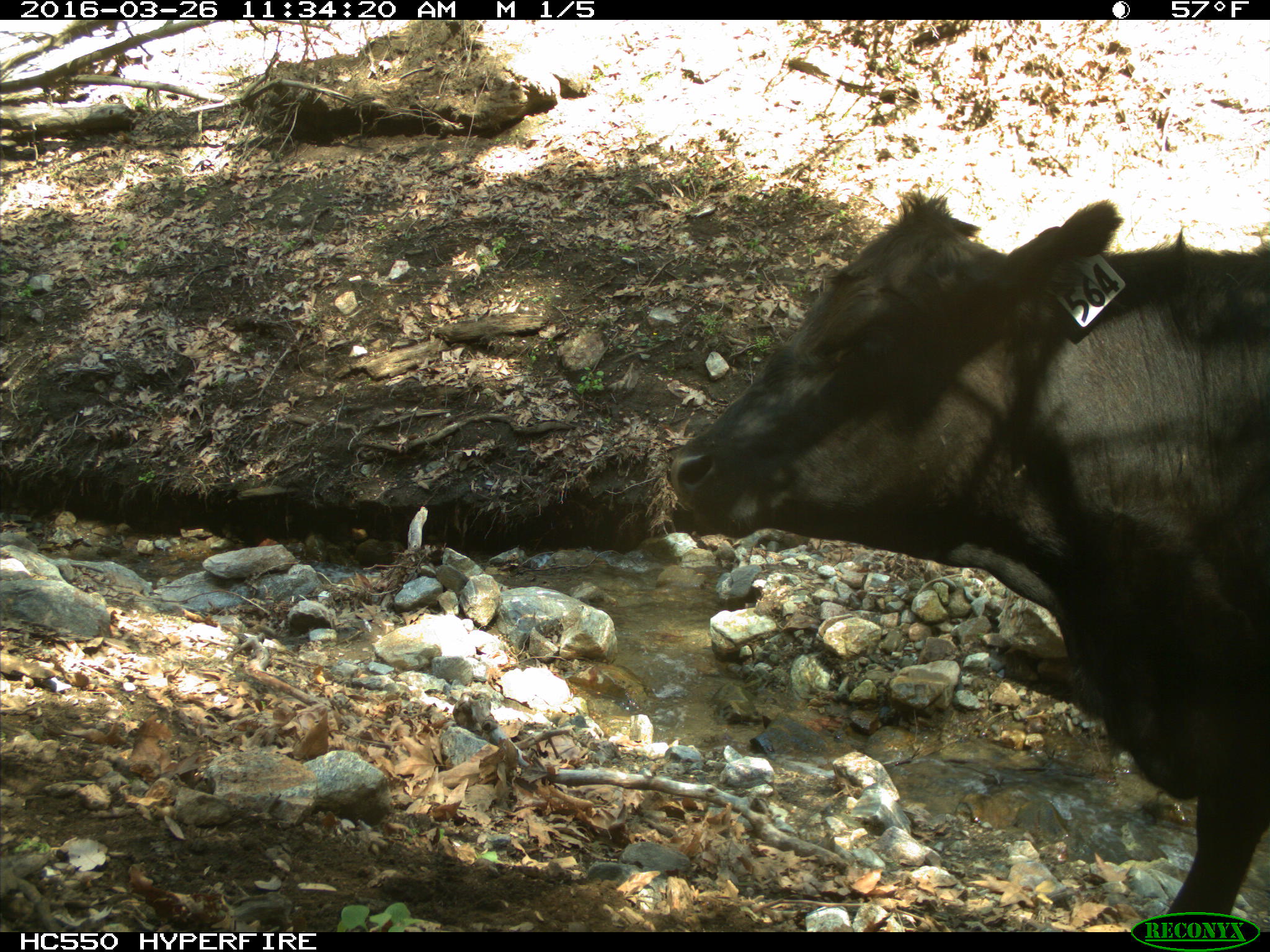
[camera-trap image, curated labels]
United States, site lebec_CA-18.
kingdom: Animalia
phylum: Chordata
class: Mammalia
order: Artiodactyla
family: Bovidae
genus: Bos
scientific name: Bos taurus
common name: domestic cow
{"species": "Bos taurus (domestic cow)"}